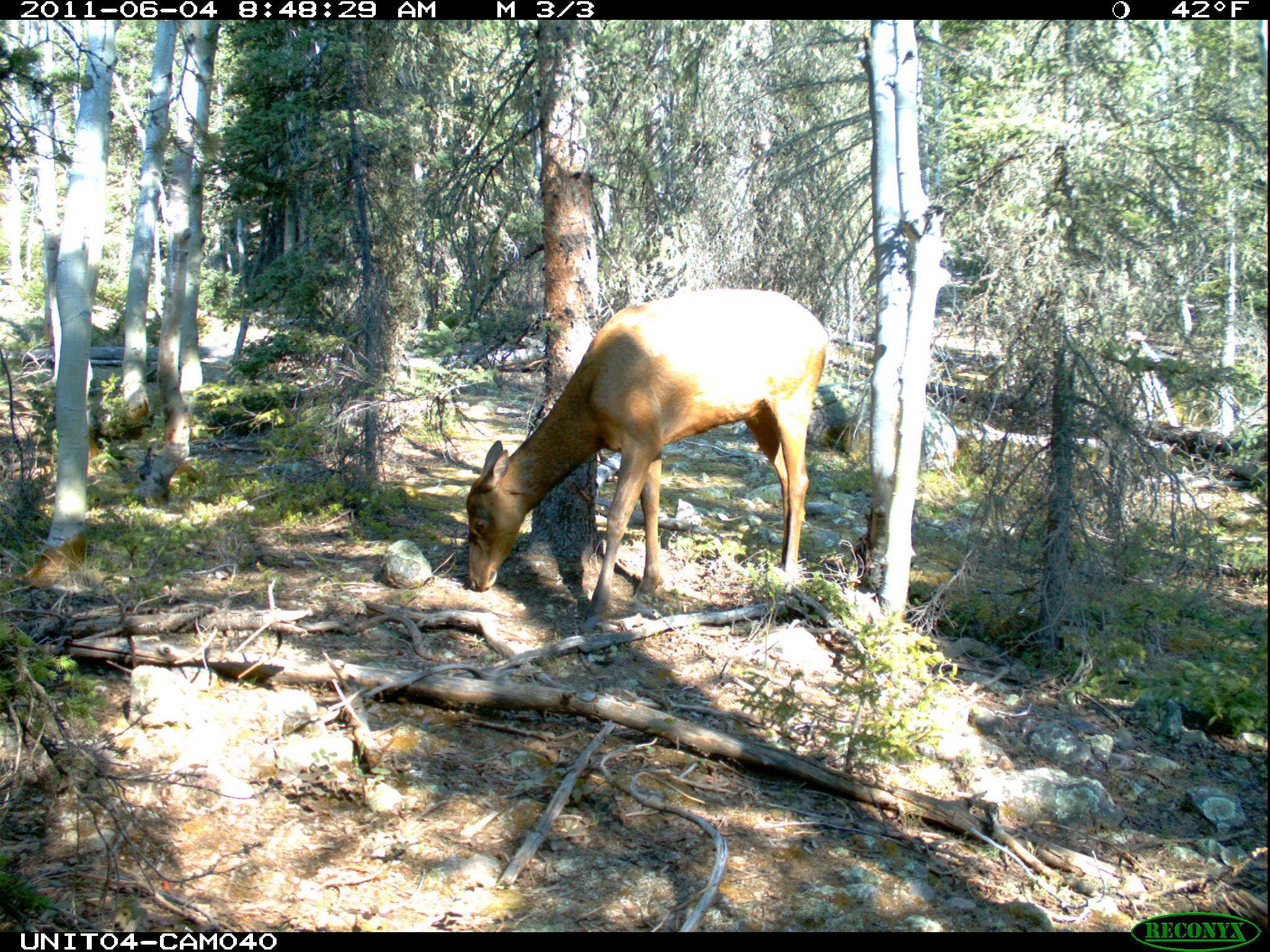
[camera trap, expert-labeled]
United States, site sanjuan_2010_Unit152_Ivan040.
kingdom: Animalia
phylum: Chordata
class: Mammalia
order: Artiodactyla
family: Cervidae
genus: Cervus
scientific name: Cervus elaphus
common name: red deer